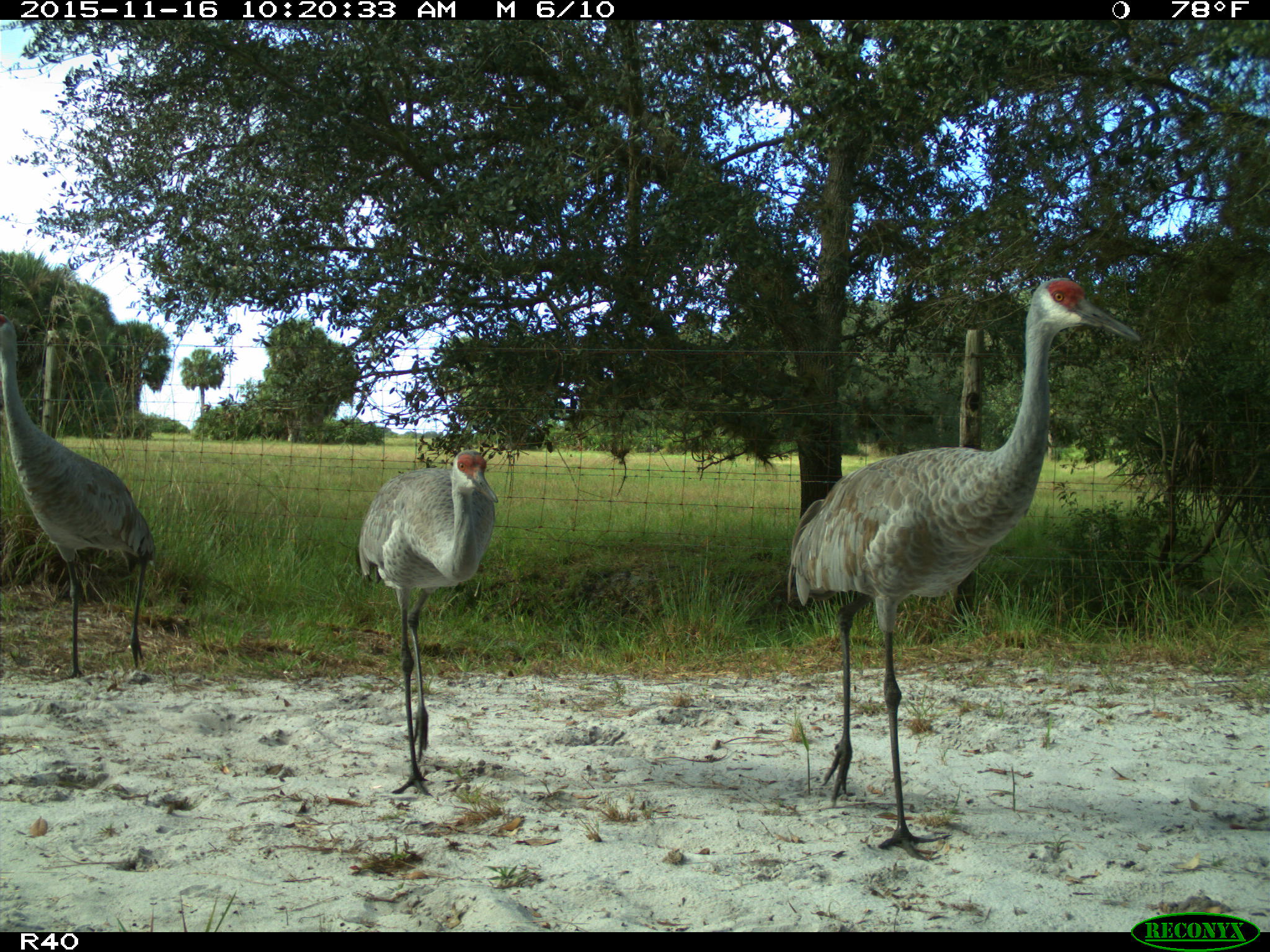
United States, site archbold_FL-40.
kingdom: Animalia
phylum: Chordata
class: Aves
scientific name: Aves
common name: birds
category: unidentified bird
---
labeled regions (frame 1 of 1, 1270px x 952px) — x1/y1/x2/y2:
animal: 788/277/1140/862; 0/314/156/685; 355/449/499/797